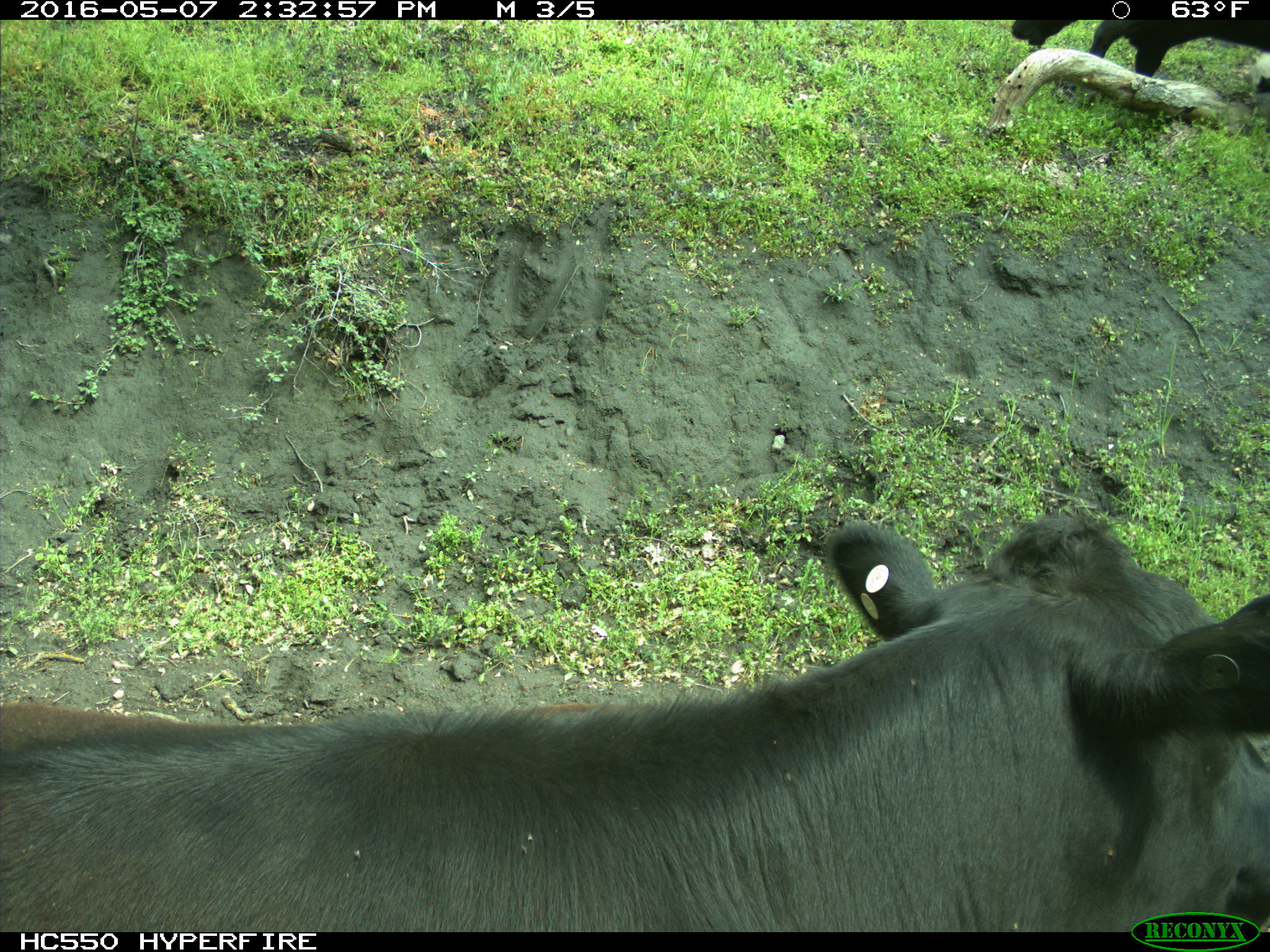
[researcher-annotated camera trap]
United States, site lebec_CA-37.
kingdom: Animalia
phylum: Chordata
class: Mammalia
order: Artiodactyla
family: Bovidae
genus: Bos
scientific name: Bos taurus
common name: domestic cow